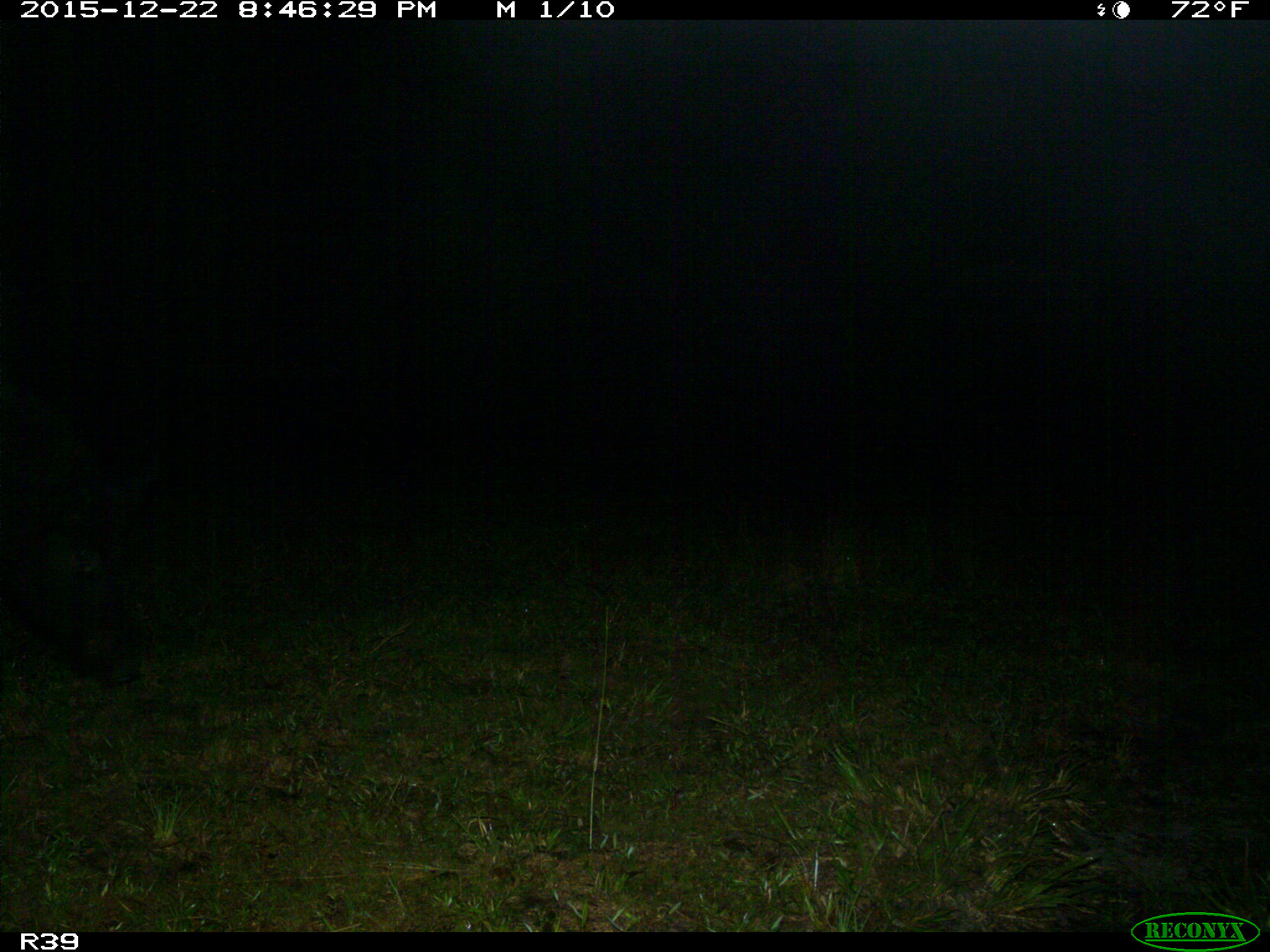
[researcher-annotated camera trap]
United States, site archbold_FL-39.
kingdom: Animalia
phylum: Chordata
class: Mammalia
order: Artiodactyla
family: Suidae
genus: Sus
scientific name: Sus scrofa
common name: wild boar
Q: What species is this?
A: Sus scrofa (wild boar).